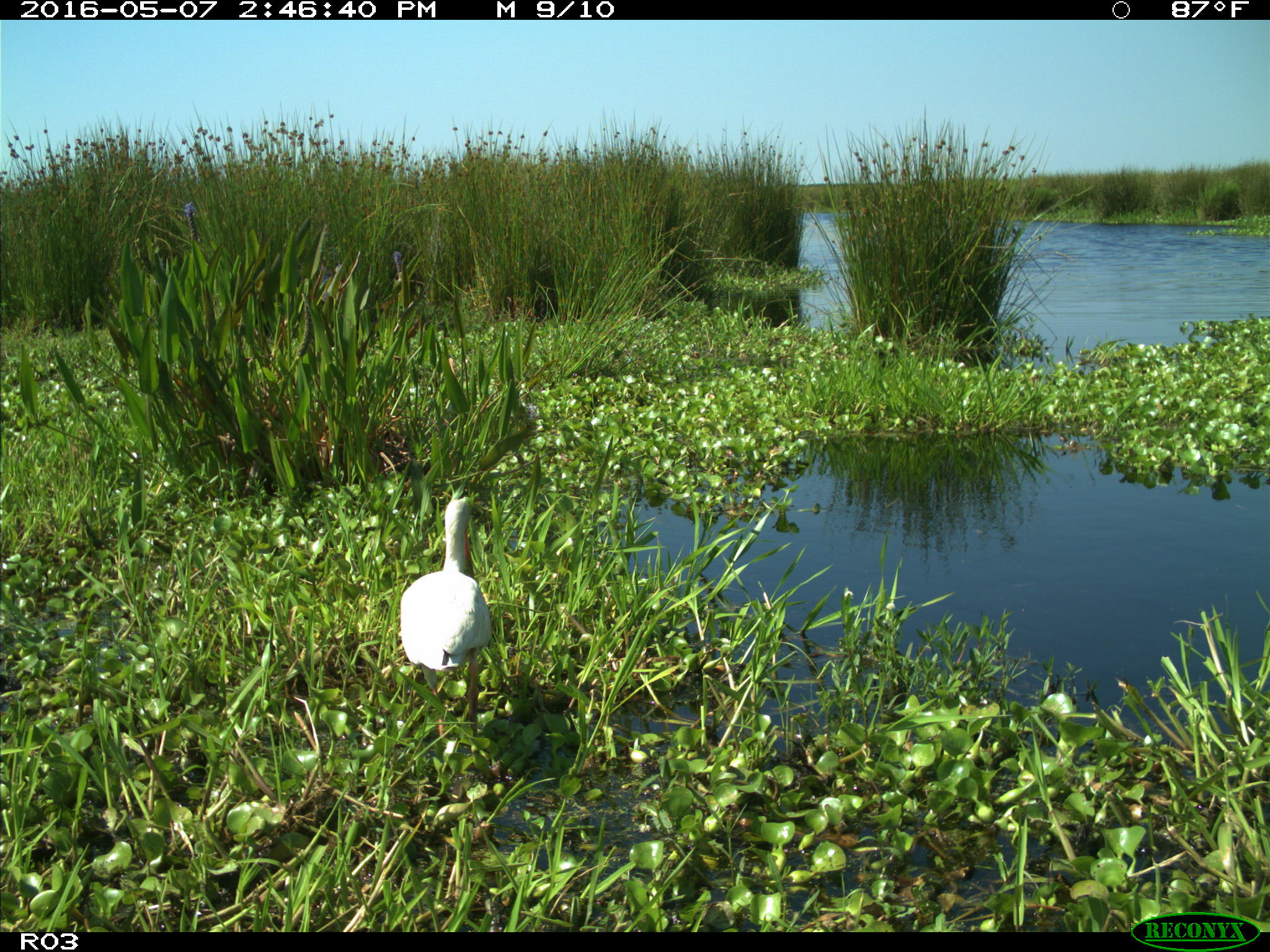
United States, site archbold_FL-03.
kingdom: Animalia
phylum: Chordata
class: Aves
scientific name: Aves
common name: birds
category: unidentified bird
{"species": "unidentified bird (birds) (Aves)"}